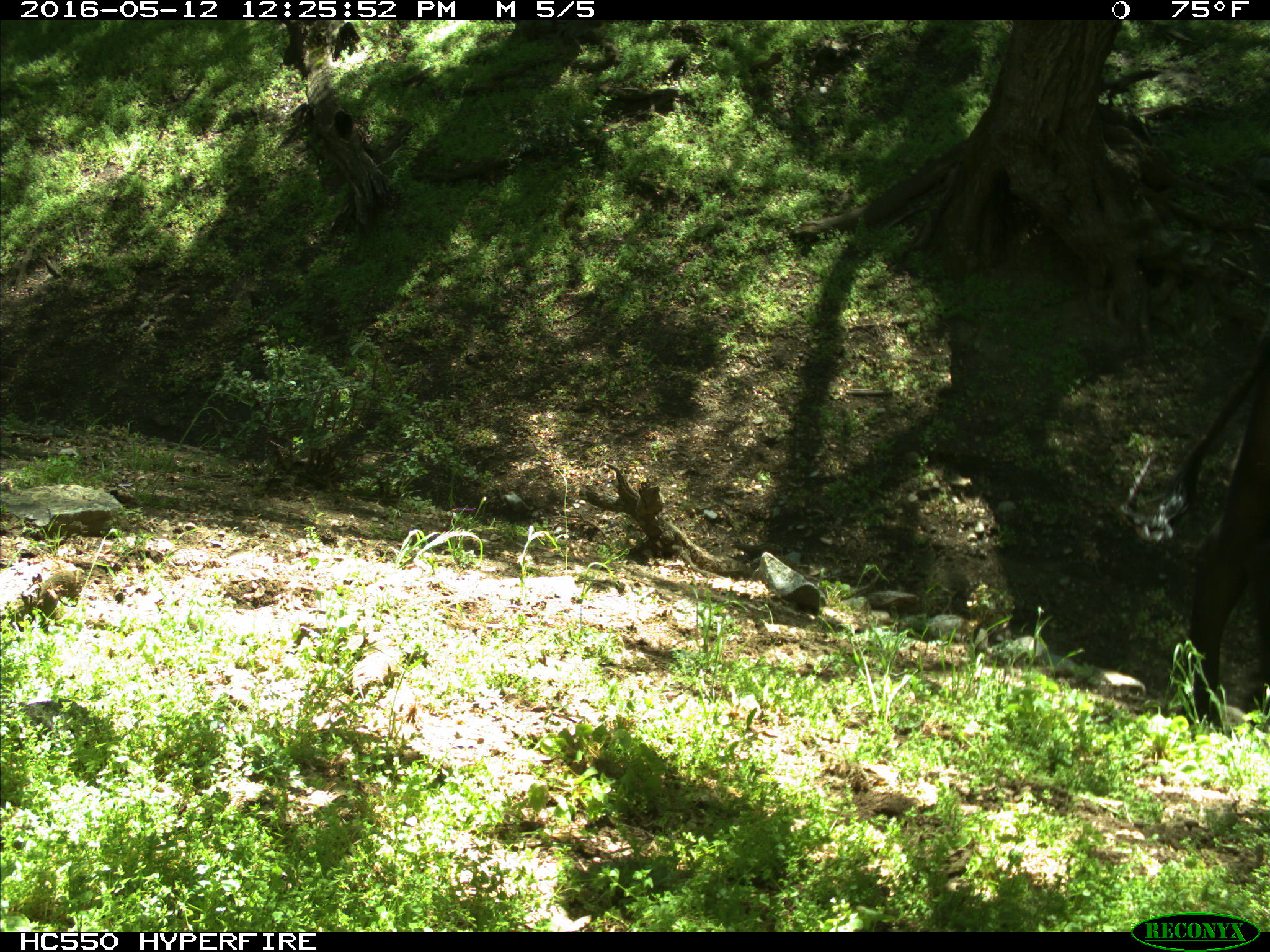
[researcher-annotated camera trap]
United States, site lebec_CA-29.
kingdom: Animalia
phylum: Chordata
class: Mammalia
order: Artiodactyla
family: Bovidae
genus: Bos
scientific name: Bos taurus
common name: domestic cow